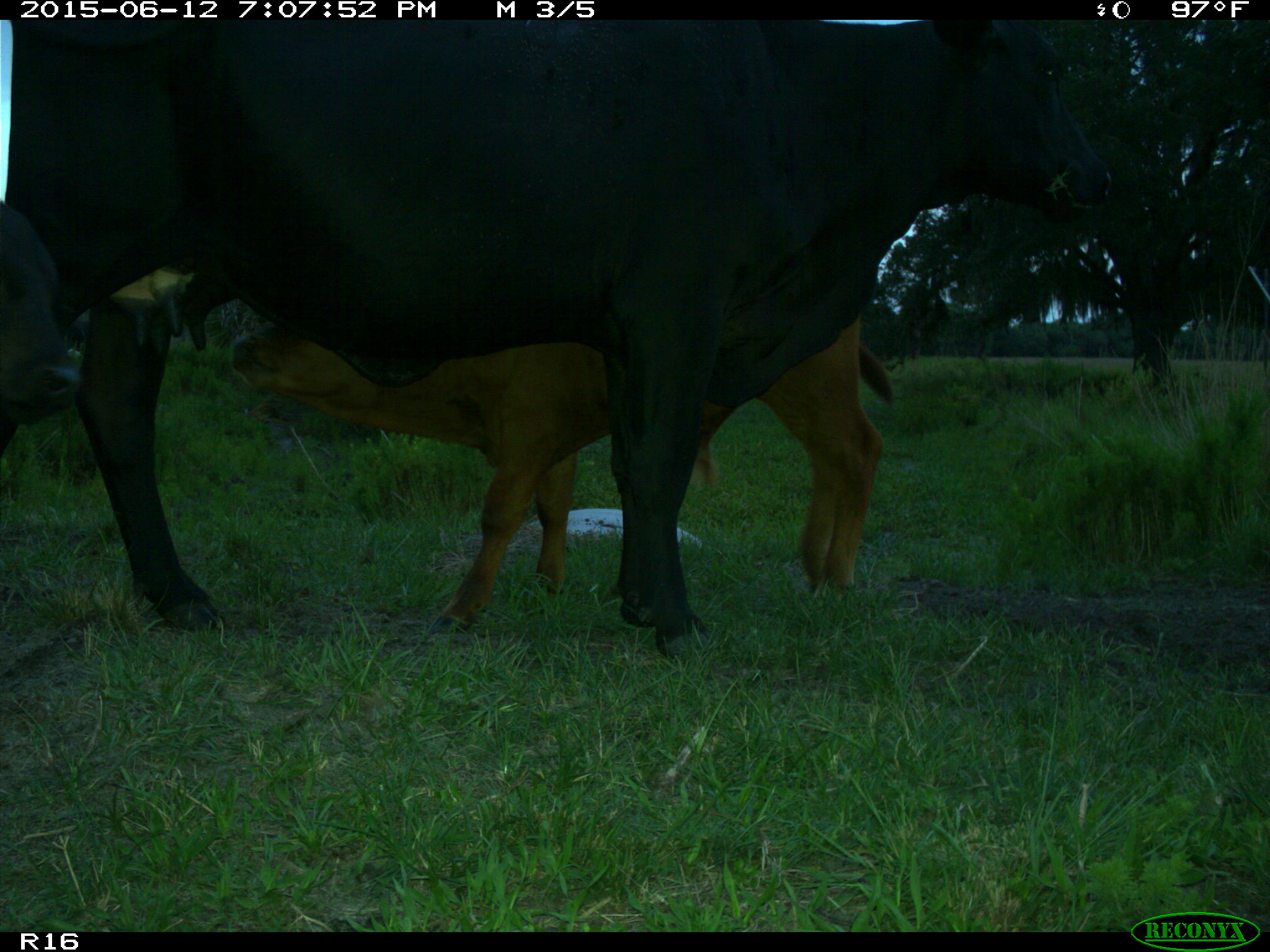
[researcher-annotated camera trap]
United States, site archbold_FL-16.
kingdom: Animalia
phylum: Chordata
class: Mammalia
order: Artiodactyla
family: Bovidae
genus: Bos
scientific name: Bos taurus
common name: domestic cow